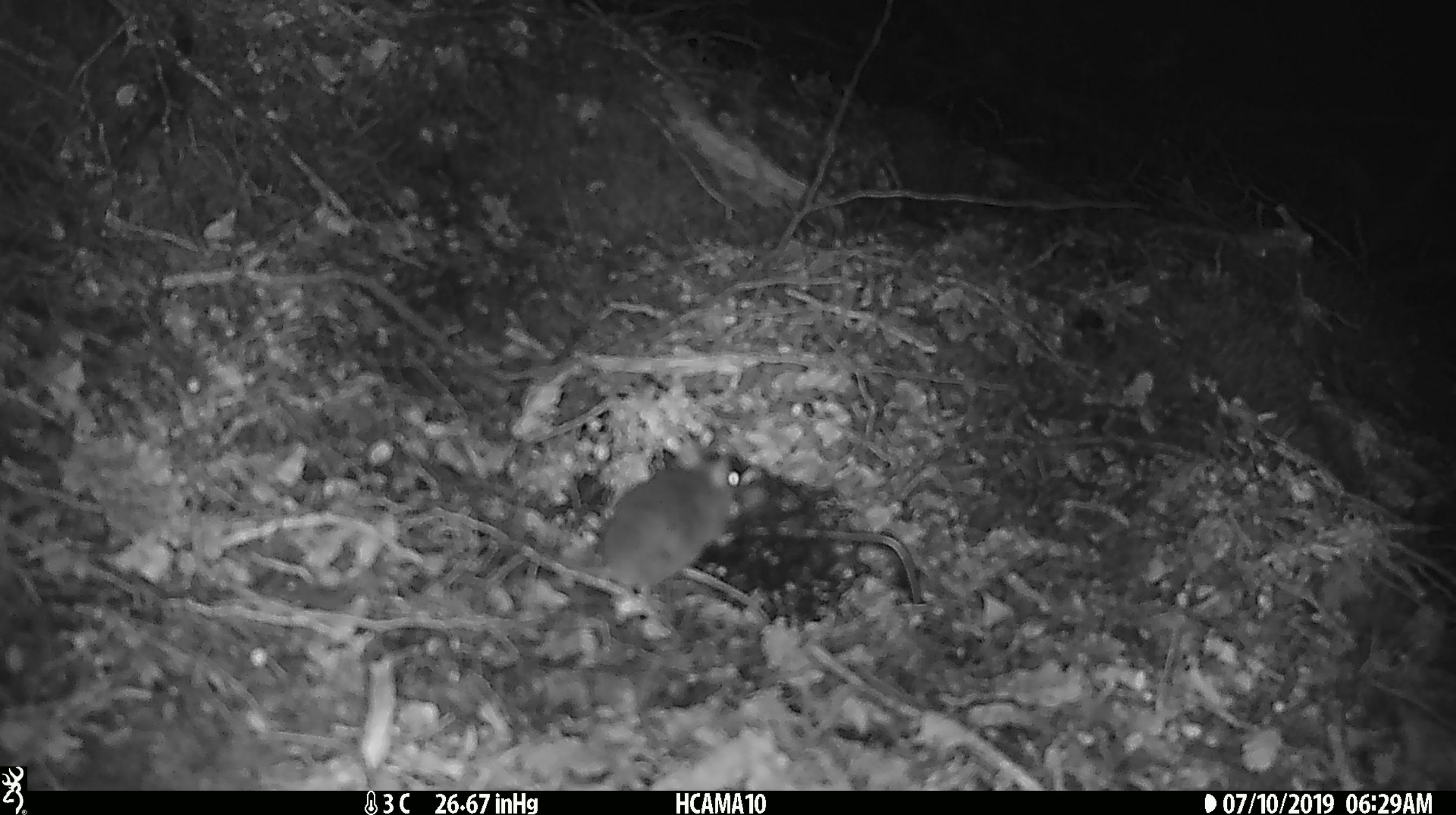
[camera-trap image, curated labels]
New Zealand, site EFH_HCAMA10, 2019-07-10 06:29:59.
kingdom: Animalia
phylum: Chordata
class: Mammalia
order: Rodentia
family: Muridae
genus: Mus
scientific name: Mus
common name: mouse